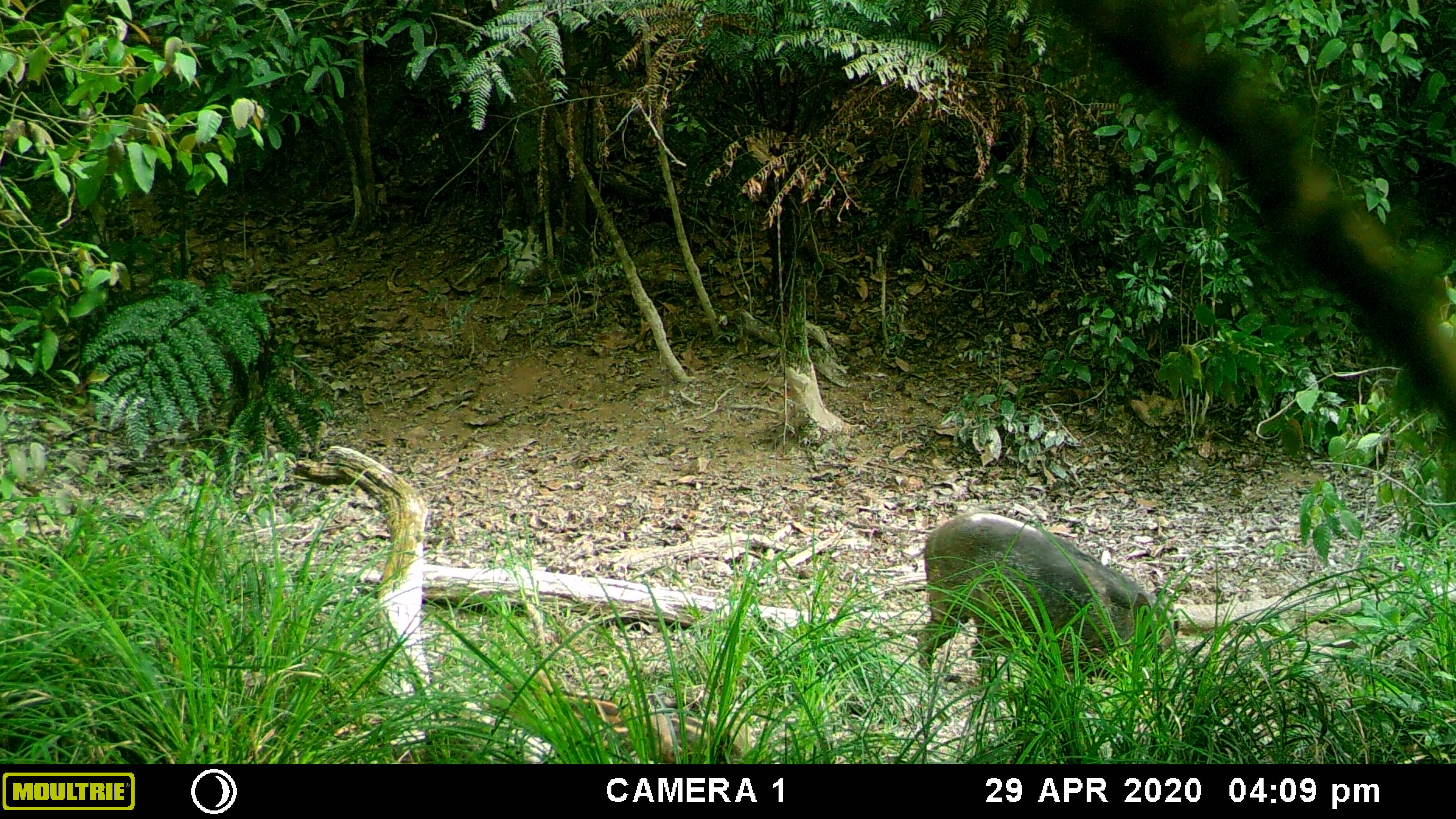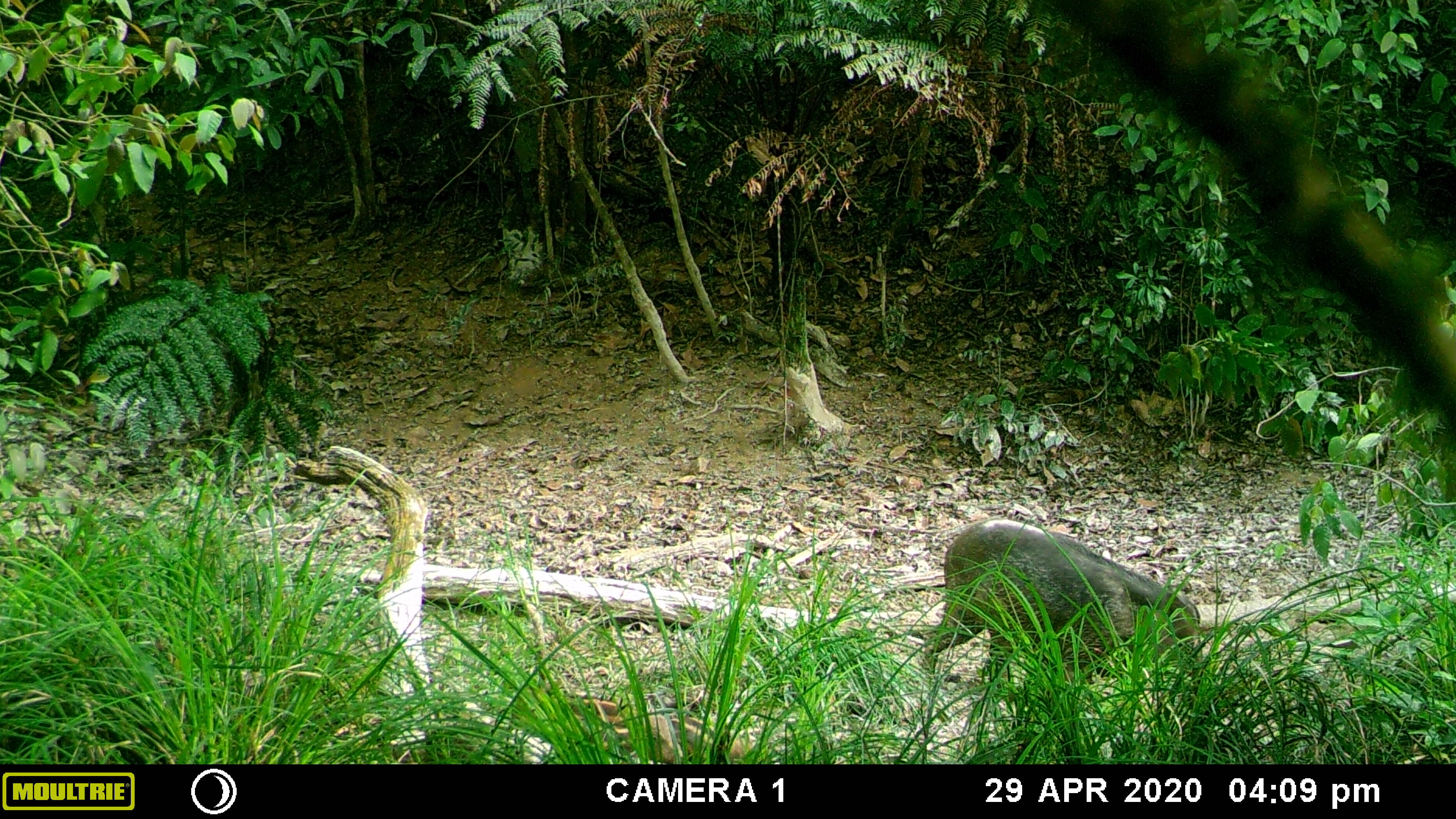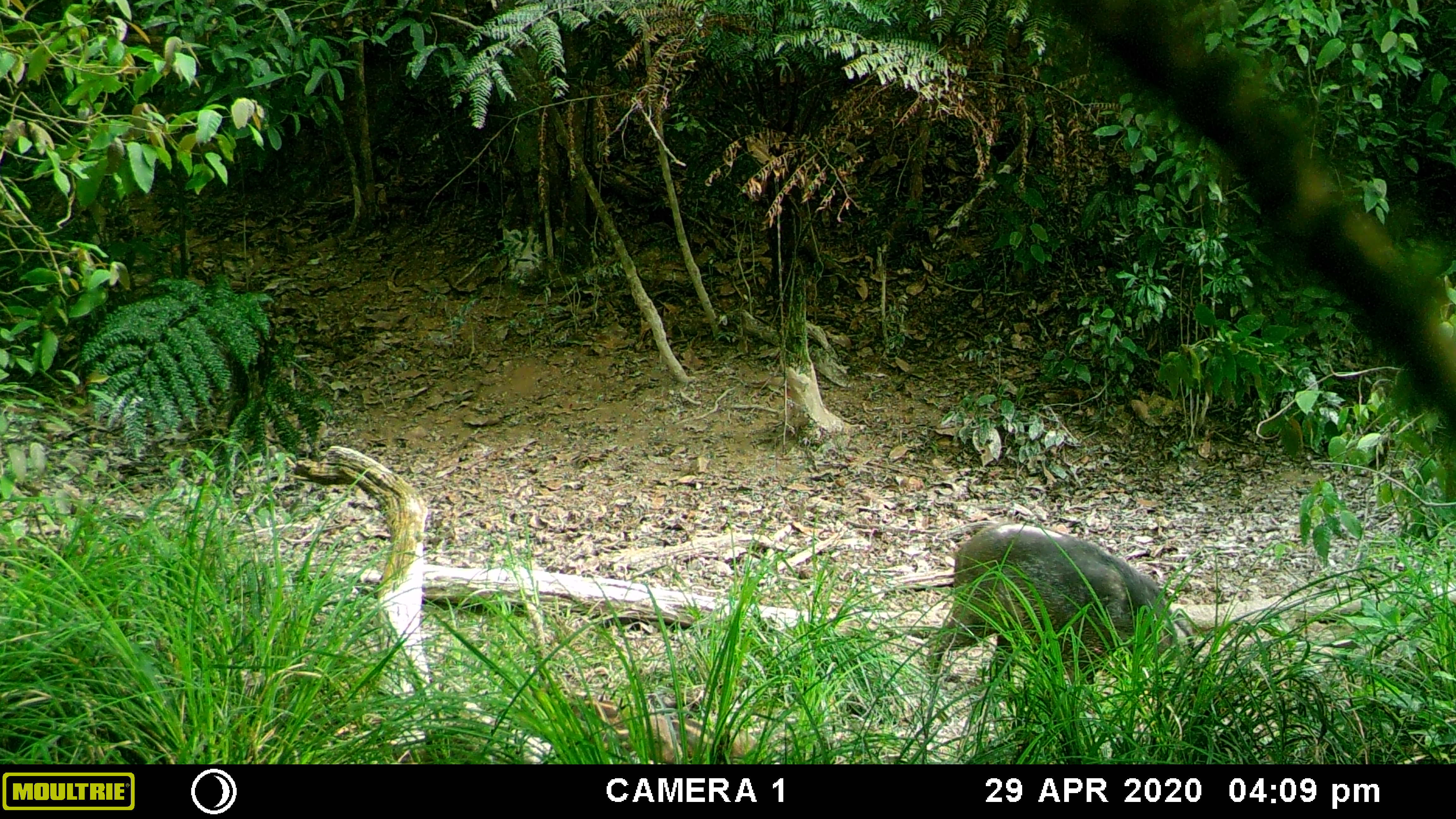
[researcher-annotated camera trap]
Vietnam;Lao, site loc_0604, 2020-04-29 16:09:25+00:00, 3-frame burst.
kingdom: Animalia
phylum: Chordata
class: Mammalia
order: Artiodactyla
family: Suidae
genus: Sus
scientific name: Sus scrofa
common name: eurasian wild pig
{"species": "eurasian wild pig (Sus scrofa)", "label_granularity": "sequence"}